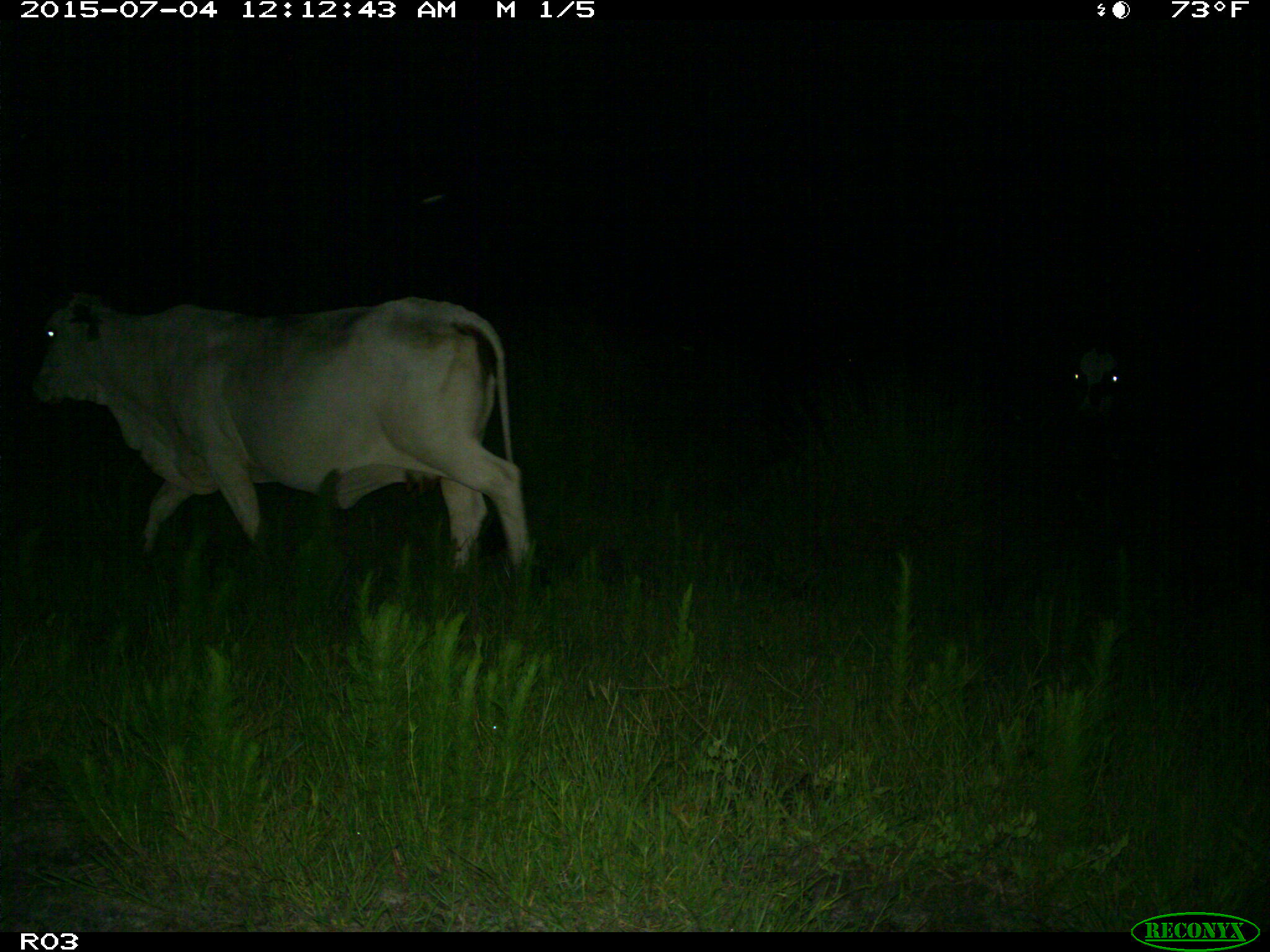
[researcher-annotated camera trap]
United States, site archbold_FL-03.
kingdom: Animalia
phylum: Chordata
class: Mammalia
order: Artiodactyla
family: Bovidae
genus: Bos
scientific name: Bos taurus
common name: domestic cow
Bos taurus (domestic cow).